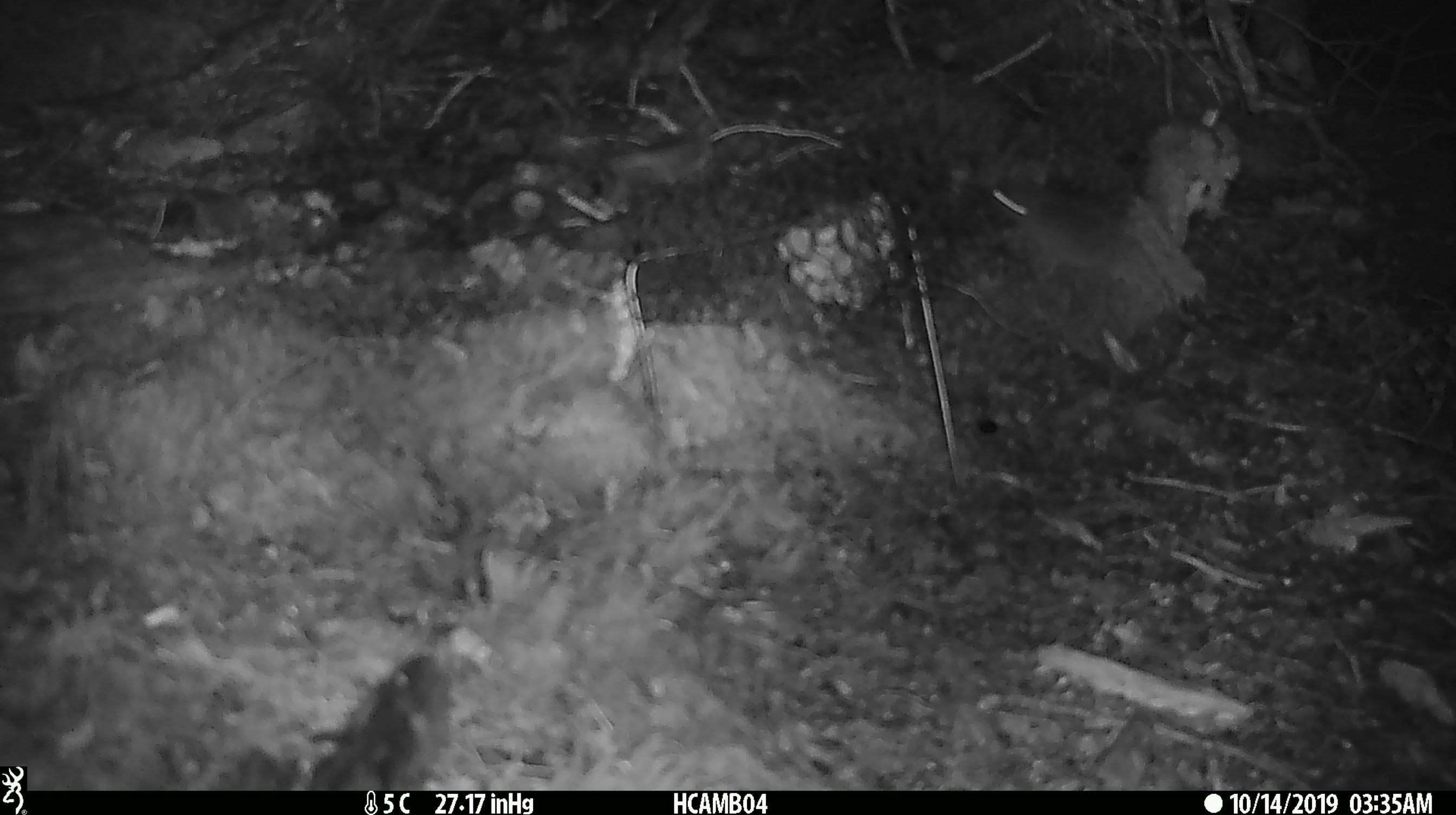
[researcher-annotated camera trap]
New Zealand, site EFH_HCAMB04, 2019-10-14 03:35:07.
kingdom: Animalia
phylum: Chordata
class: Mammalia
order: Rodentia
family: Muridae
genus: Mus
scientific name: Mus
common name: mouse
Mouse (Mus).